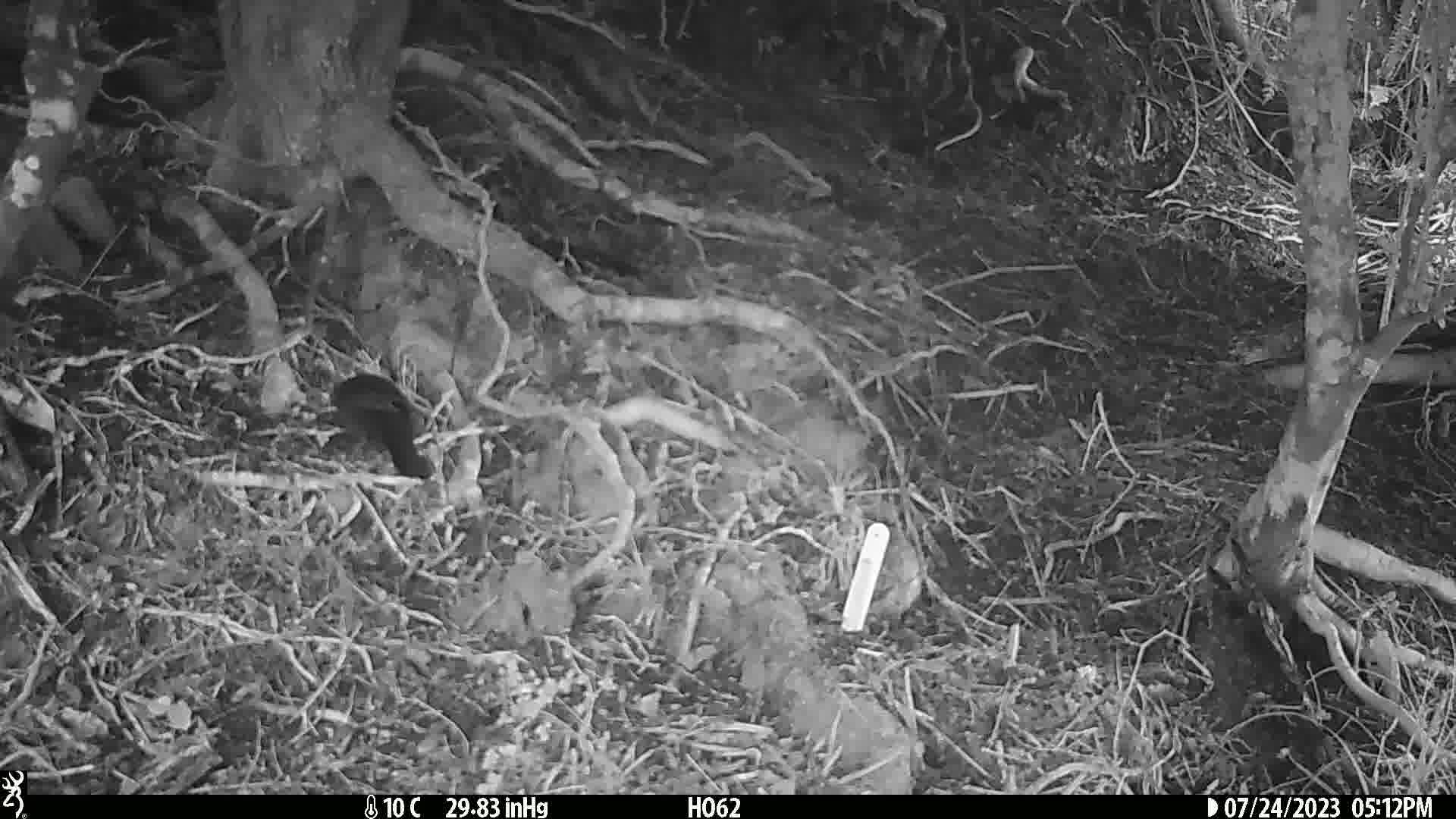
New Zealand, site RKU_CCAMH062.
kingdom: Animalia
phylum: Chordata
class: Aves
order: Passeriformes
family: Turdidae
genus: Turdus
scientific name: Turdus merula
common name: eurasian blackbird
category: blackbird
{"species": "blackbird (eurasian blackbird) (Turdus merula)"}